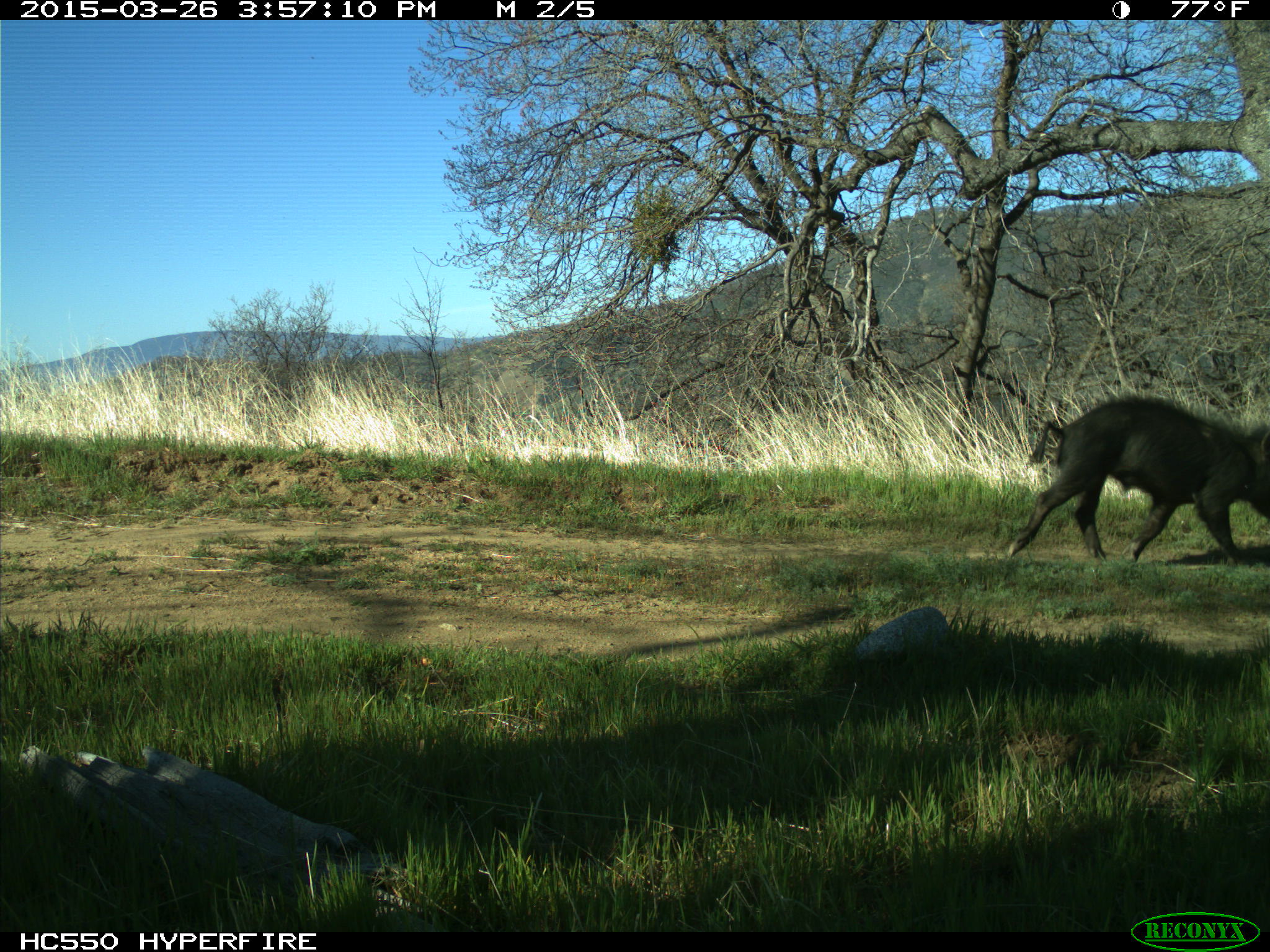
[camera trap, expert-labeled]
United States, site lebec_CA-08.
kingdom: Animalia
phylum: Chordata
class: Mammalia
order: Artiodactyla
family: Suidae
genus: Sus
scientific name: Sus scrofa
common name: wild boar